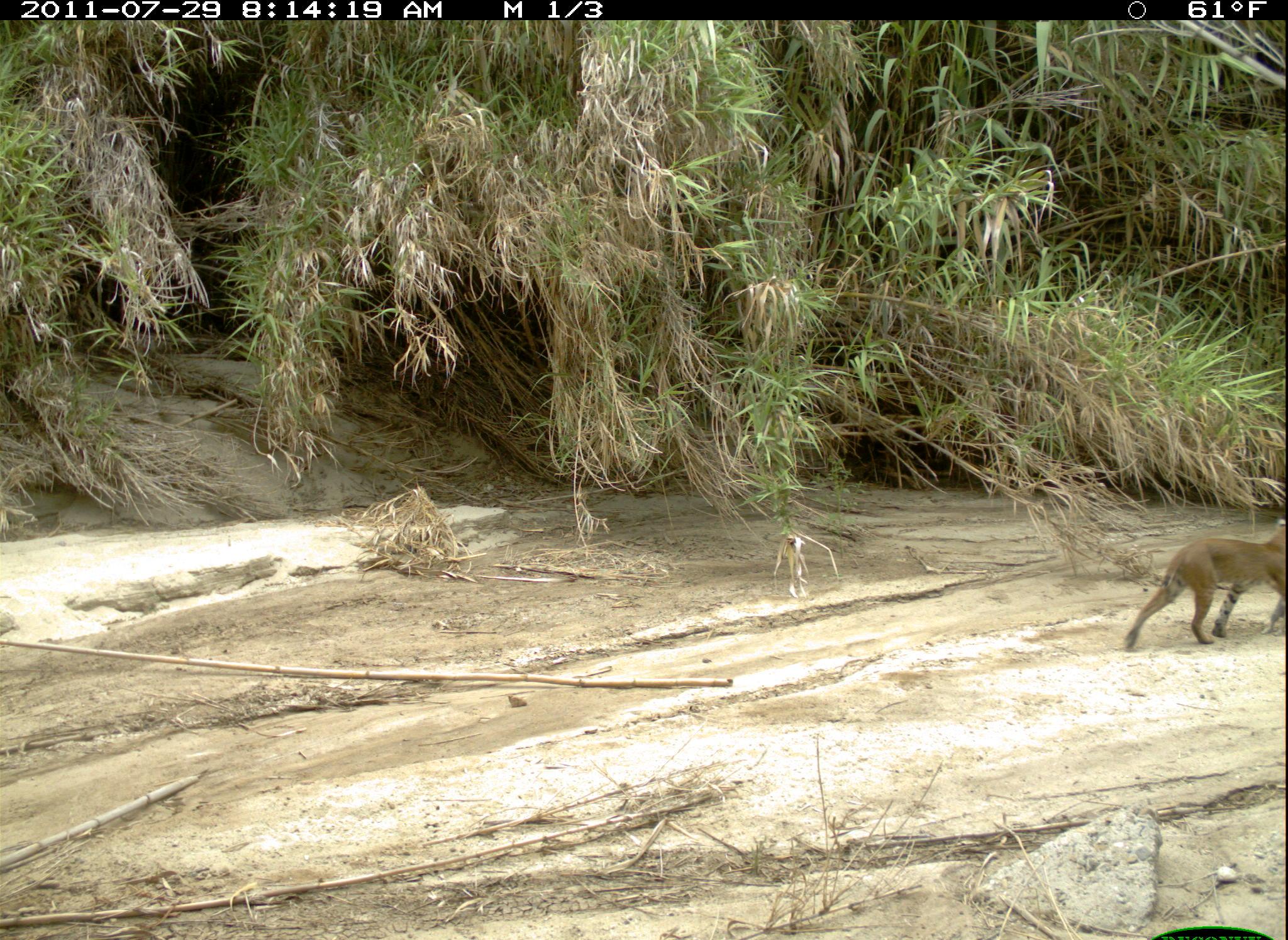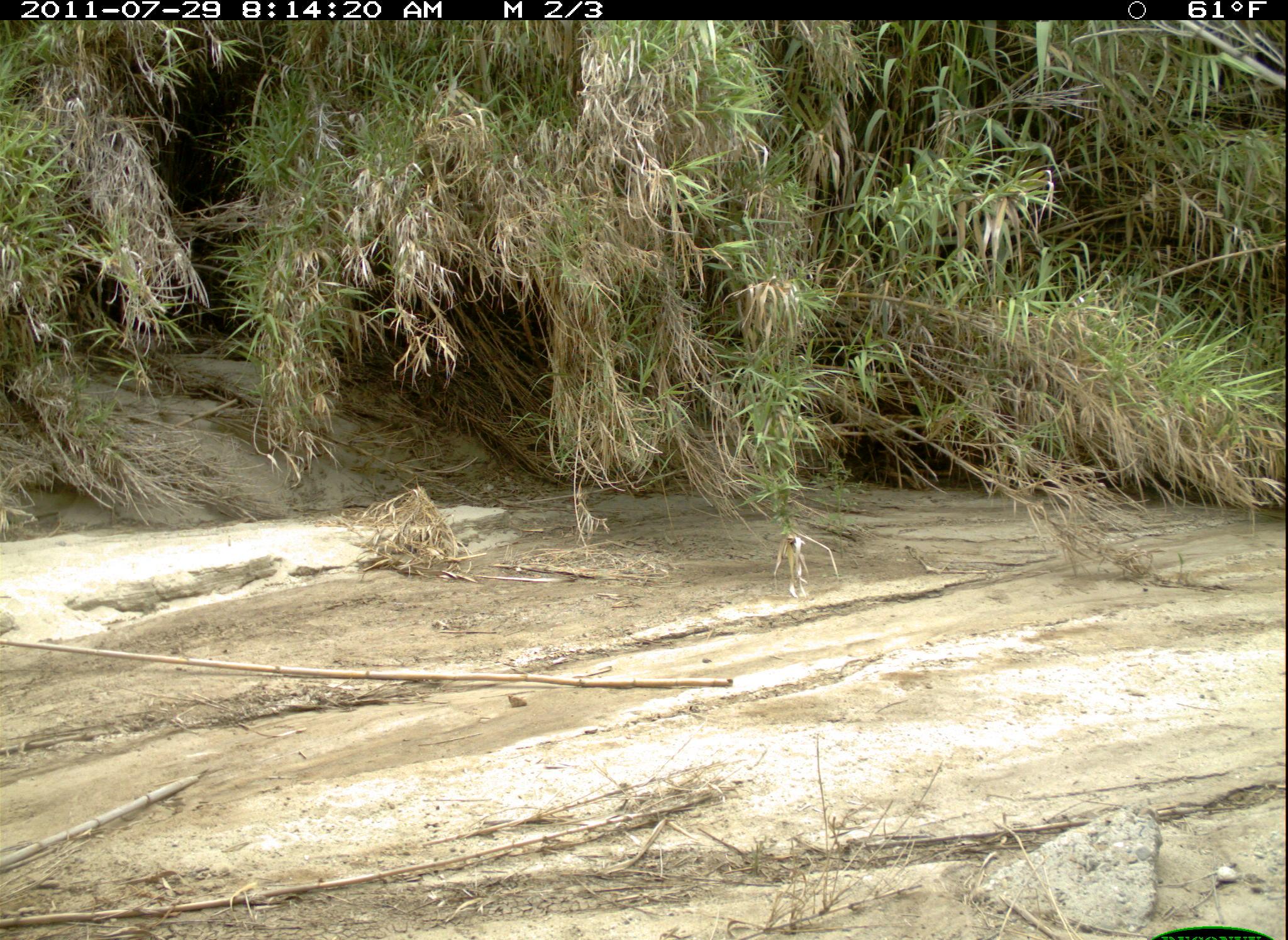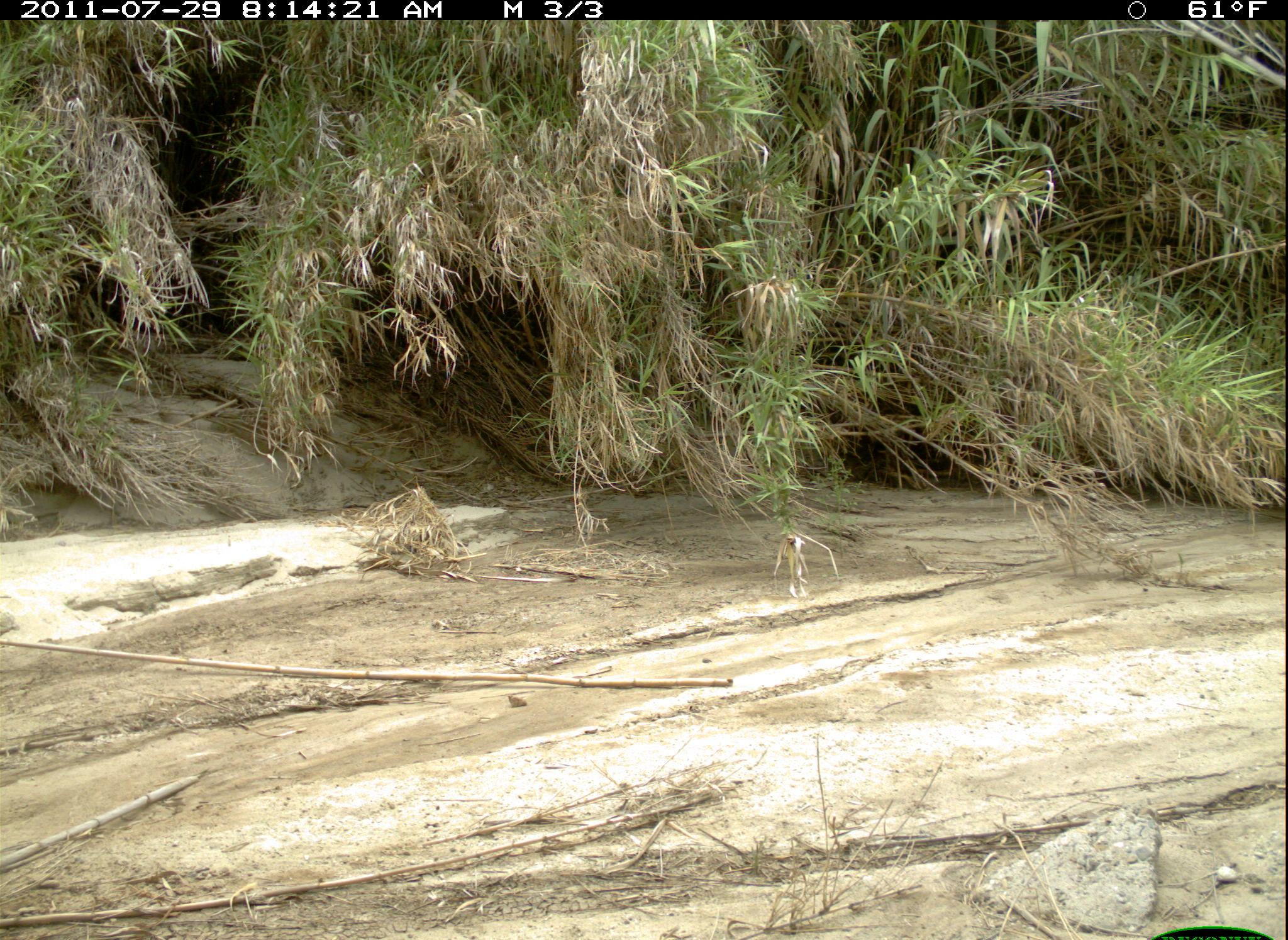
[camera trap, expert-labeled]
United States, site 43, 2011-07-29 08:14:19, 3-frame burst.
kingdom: Animalia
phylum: Chordata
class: Mammalia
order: Carnivora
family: Felidae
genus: Lynx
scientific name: Lynx rufus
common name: bobcat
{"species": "bobcat (Lynx rufus)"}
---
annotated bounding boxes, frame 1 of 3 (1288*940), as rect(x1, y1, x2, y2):
bobcat: rect(1117, 522, 1286, 656)